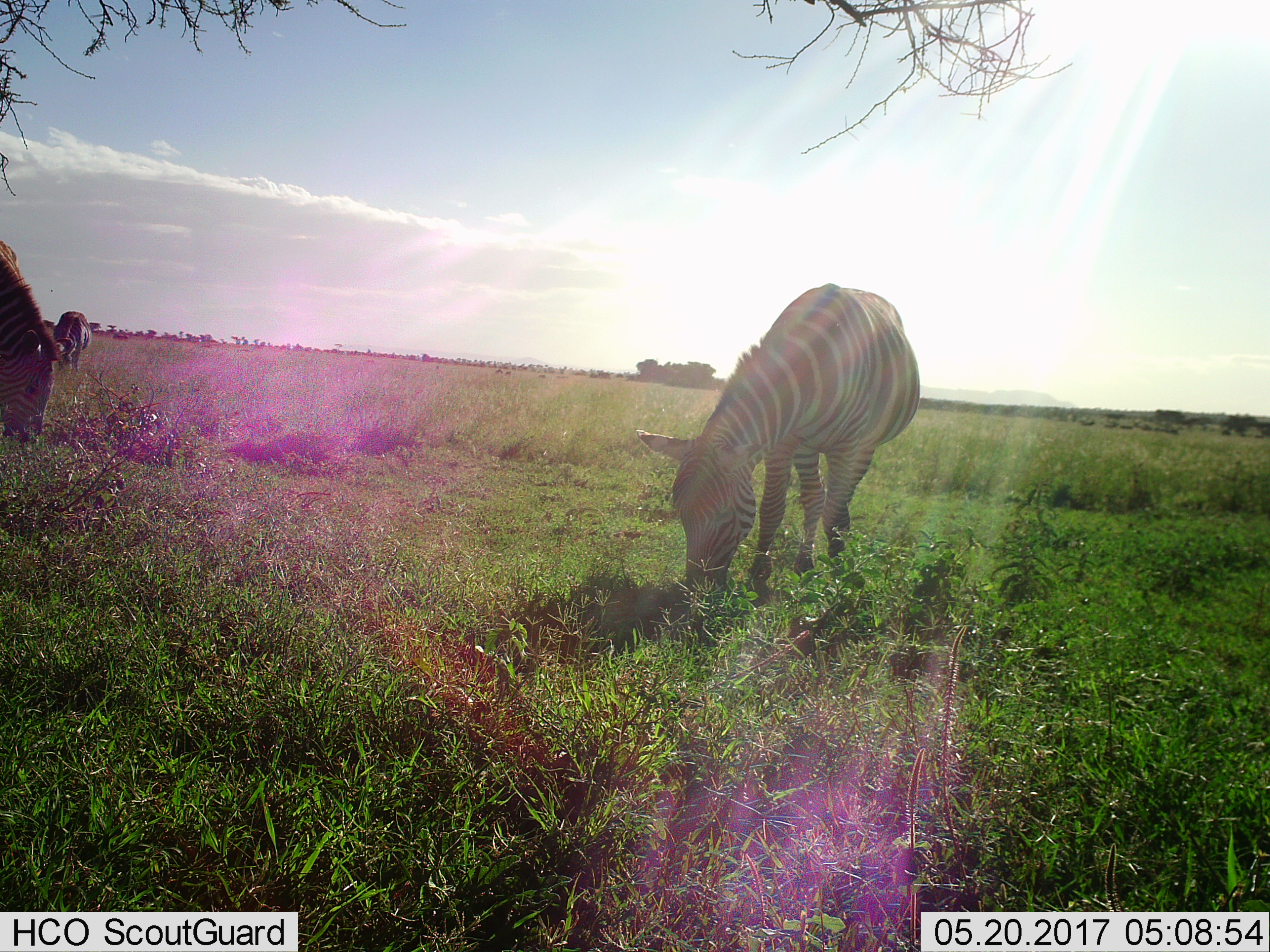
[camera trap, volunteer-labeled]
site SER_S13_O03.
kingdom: Animalia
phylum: Chordata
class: Mammalia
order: Perissodactyla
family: Equidae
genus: Equus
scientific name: Equus quagga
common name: plains zebra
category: zebraplains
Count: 3.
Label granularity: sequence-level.